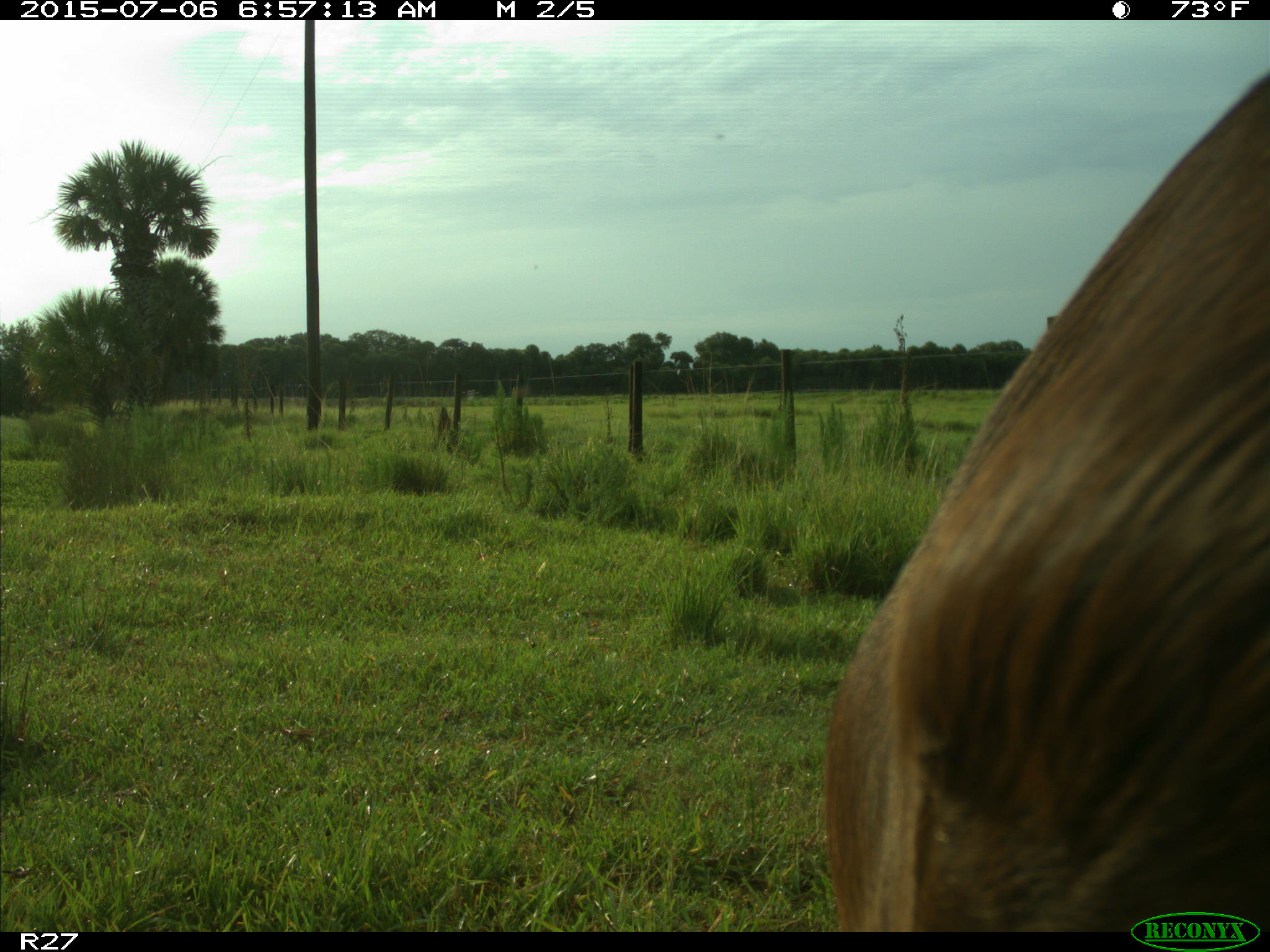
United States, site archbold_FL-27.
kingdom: Animalia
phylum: Chordata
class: Mammalia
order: Artiodactyla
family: Bovidae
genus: Bos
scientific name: Bos taurus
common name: domestic cow